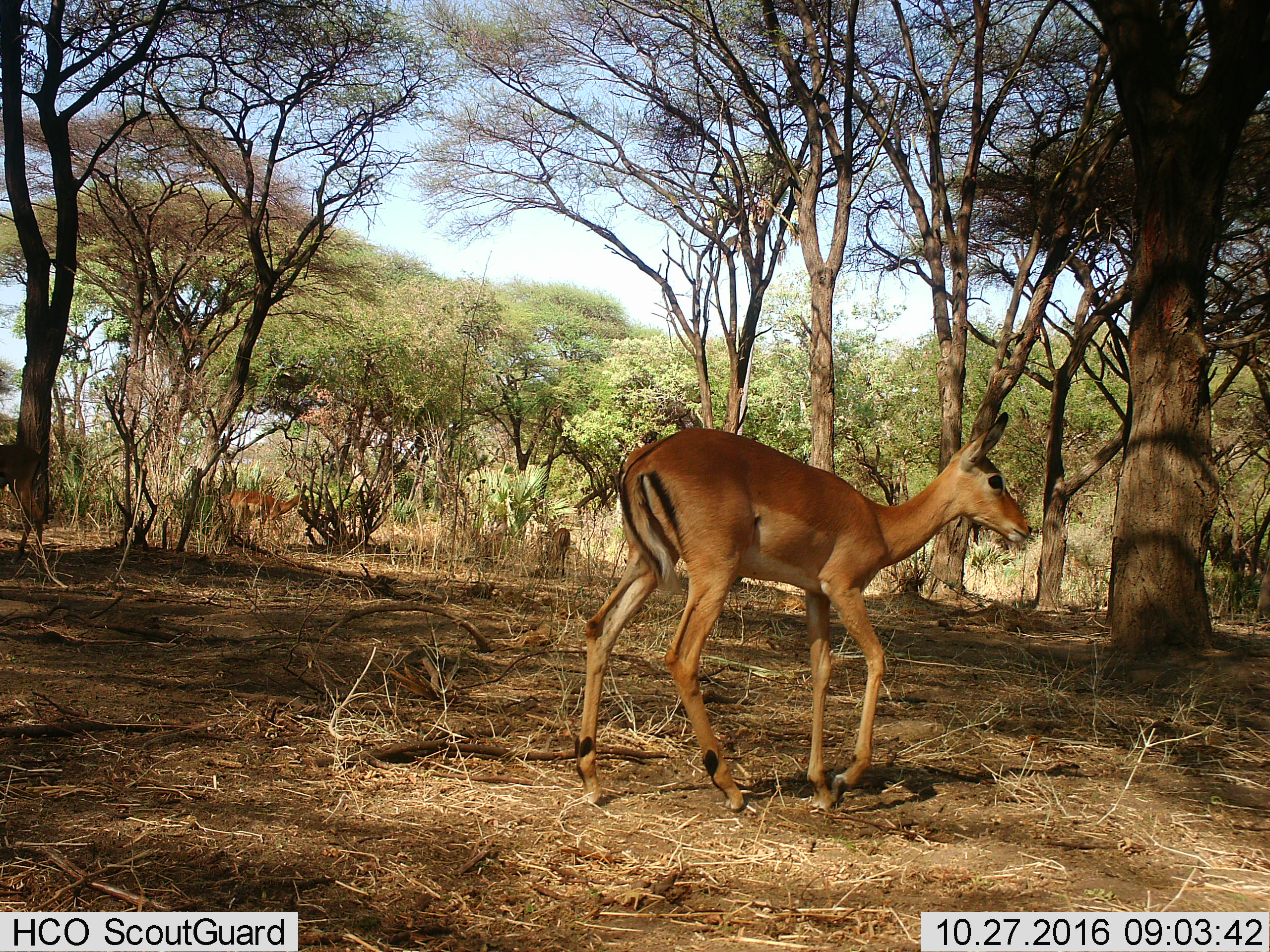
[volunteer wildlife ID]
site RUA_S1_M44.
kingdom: Animalia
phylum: Chordata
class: Mammalia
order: Artiodactyla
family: Bovidae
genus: Aepyceros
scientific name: Aepyceros melampus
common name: impala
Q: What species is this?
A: Impala (Aepyceros melampus).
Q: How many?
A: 3.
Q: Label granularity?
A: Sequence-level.